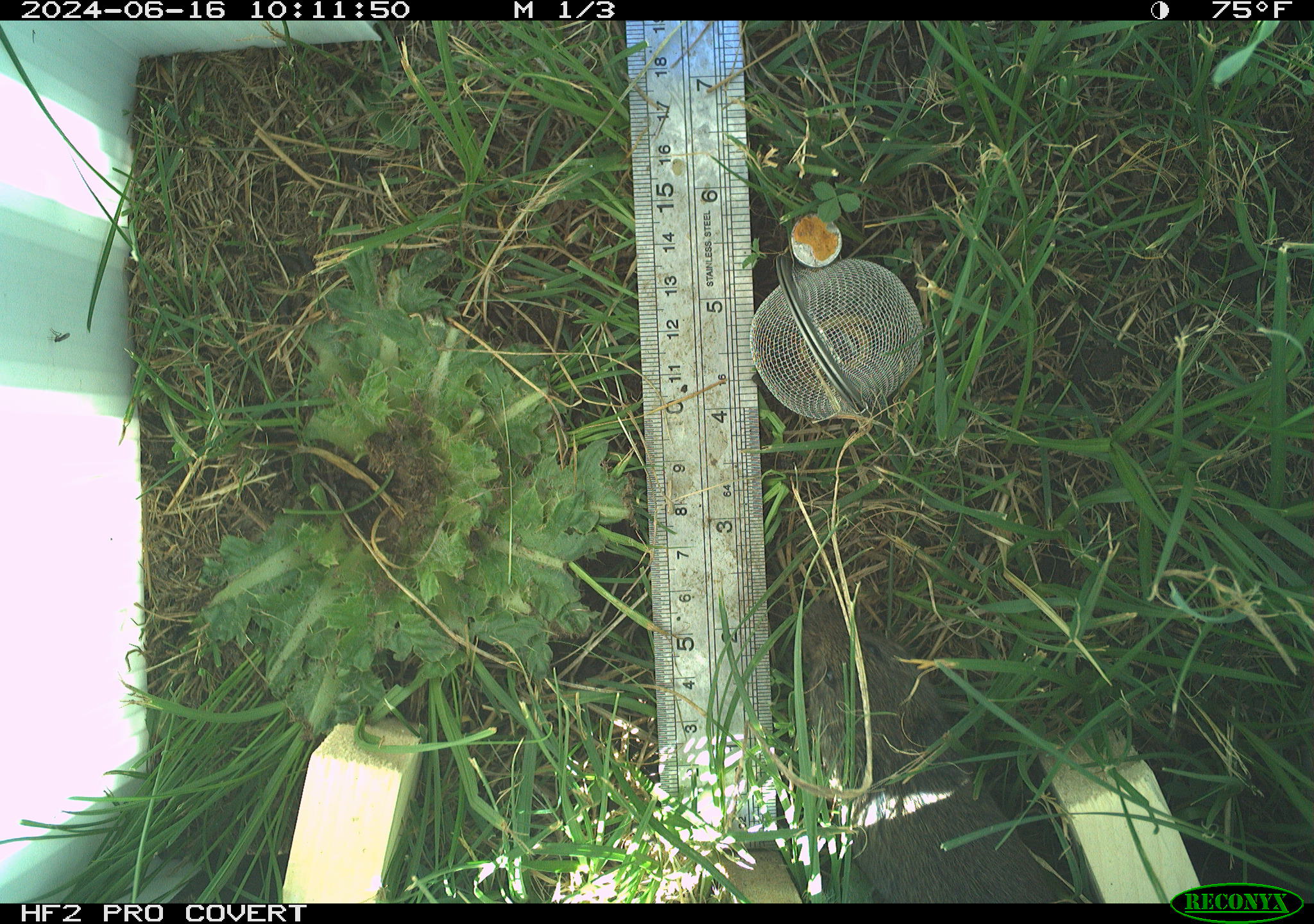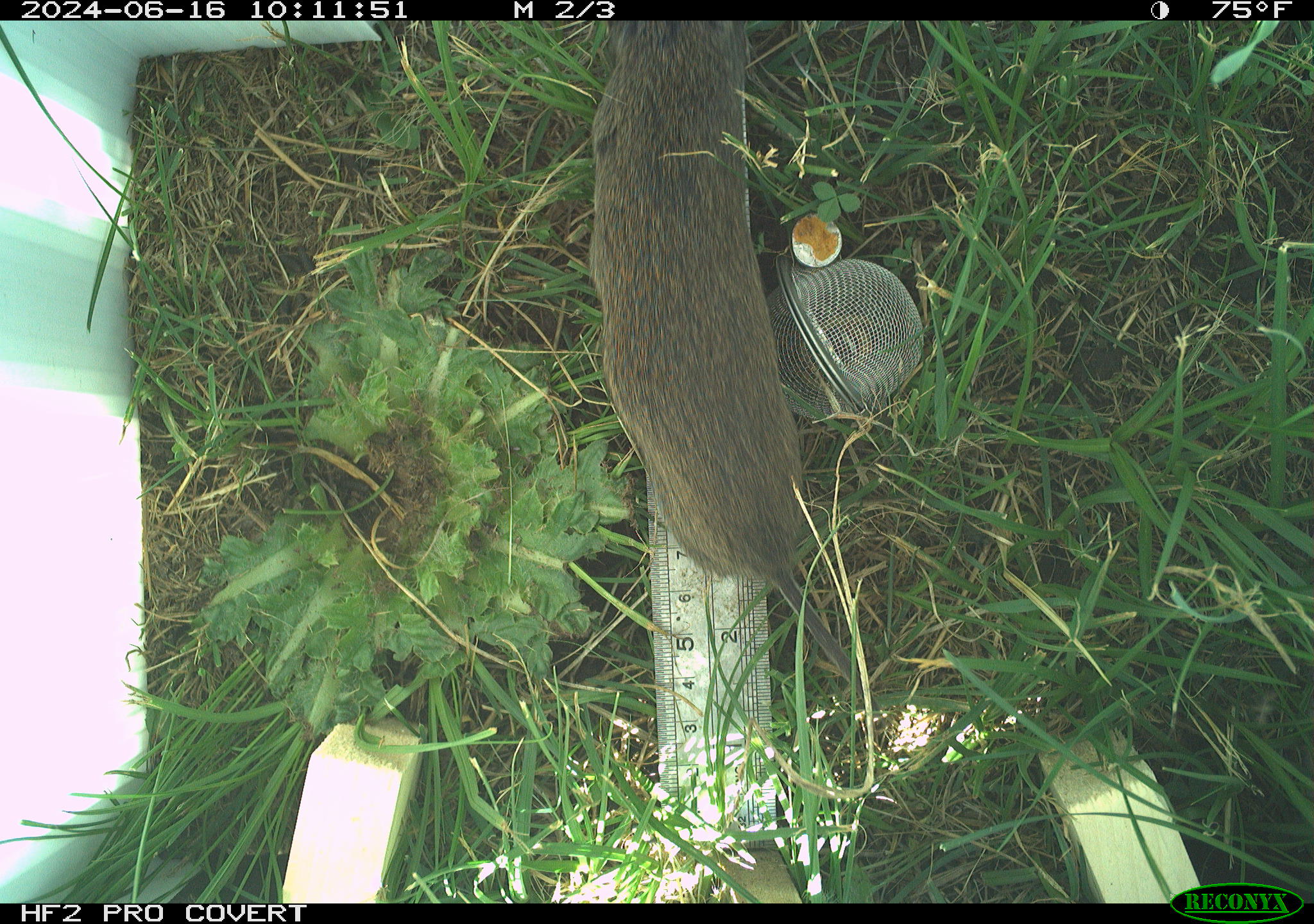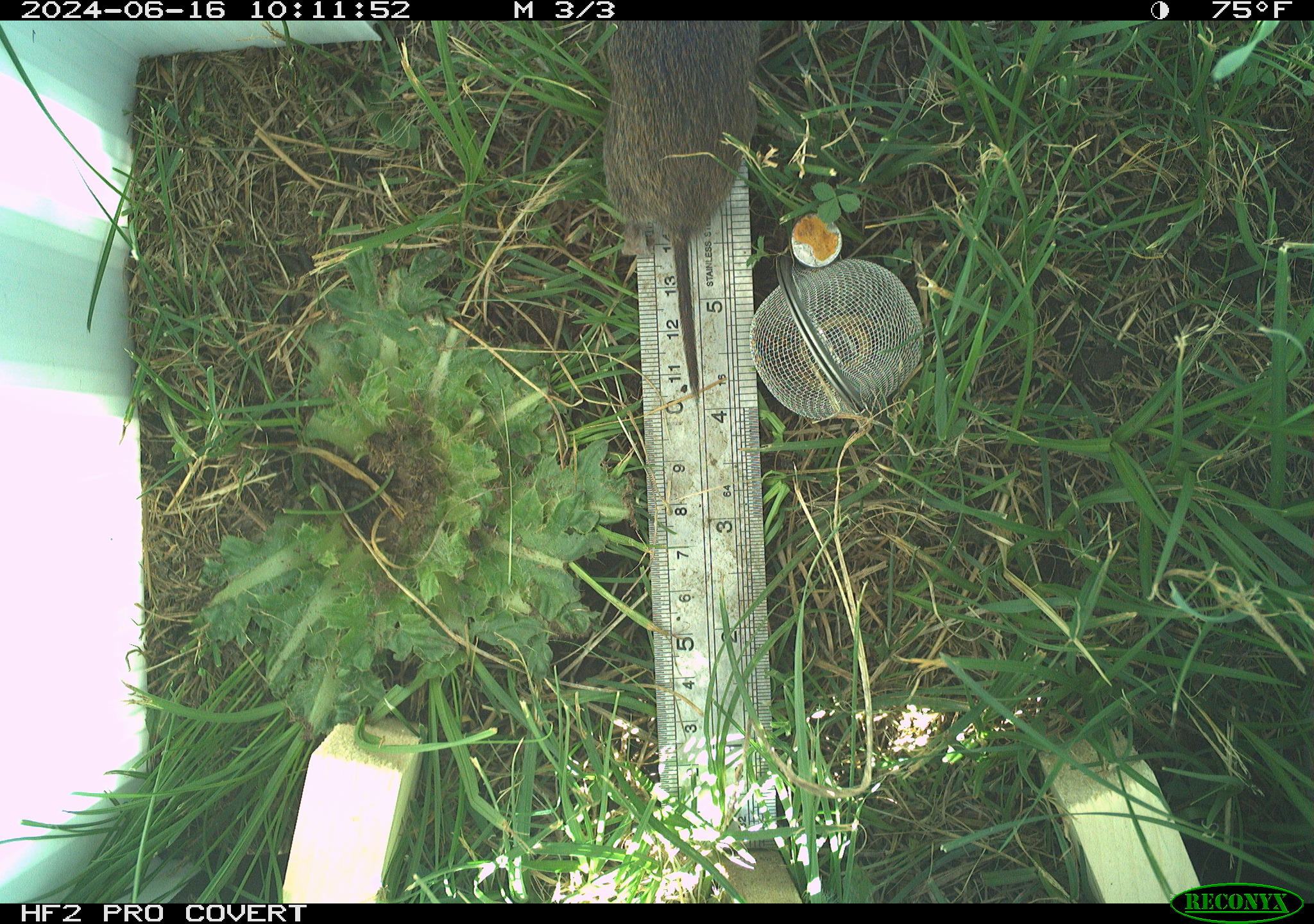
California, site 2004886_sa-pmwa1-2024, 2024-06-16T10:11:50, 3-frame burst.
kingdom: Animalia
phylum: Chordata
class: Mammalia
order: Rodentia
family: Cricetidae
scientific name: Arvicolinae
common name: voles, lemmings, and muskrats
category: arvicolinae subfamily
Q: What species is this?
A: Arvicolinae subfamily (voles, lemmings, and muskrats) (Arvicolinae).